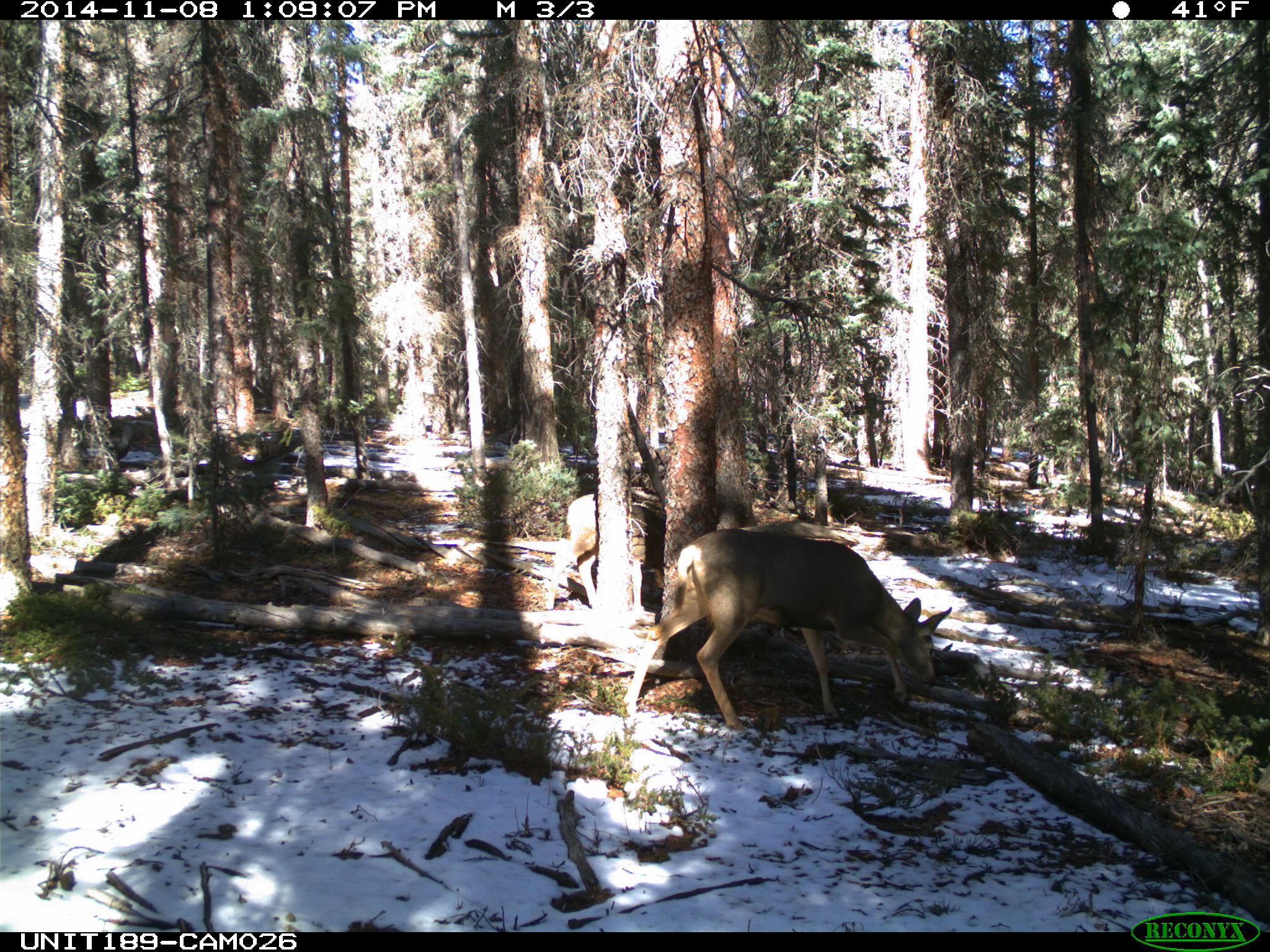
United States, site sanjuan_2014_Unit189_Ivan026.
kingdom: Animalia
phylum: Chordata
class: Mammalia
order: Artiodactyla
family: Cervidae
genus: Odocoileus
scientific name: Odocoileus hemionus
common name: mule deer